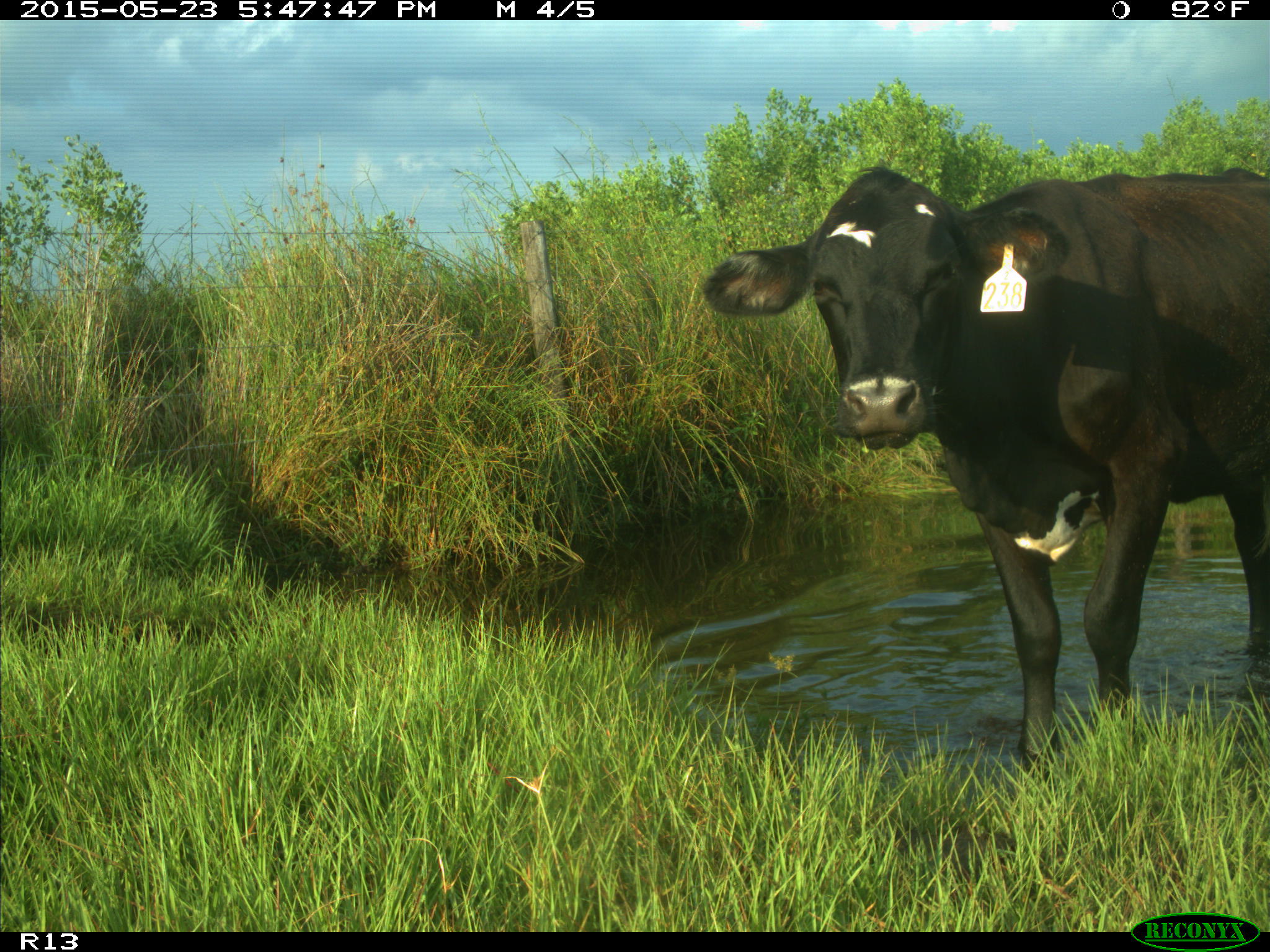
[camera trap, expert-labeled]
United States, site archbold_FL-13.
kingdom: Animalia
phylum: Chordata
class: Mammalia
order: Artiodactyla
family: Bovidae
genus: Bos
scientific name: Bos taurus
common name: domestic cow